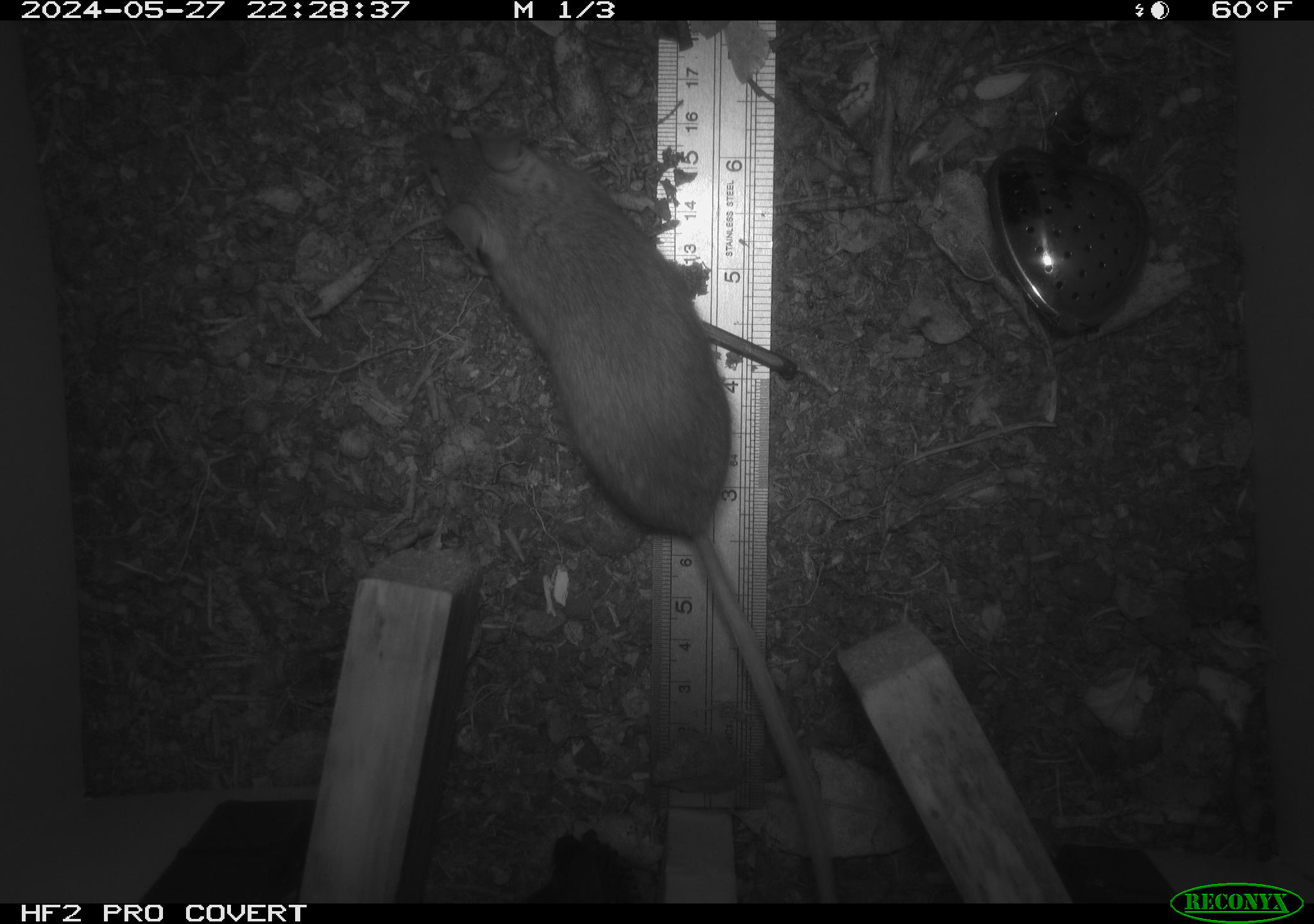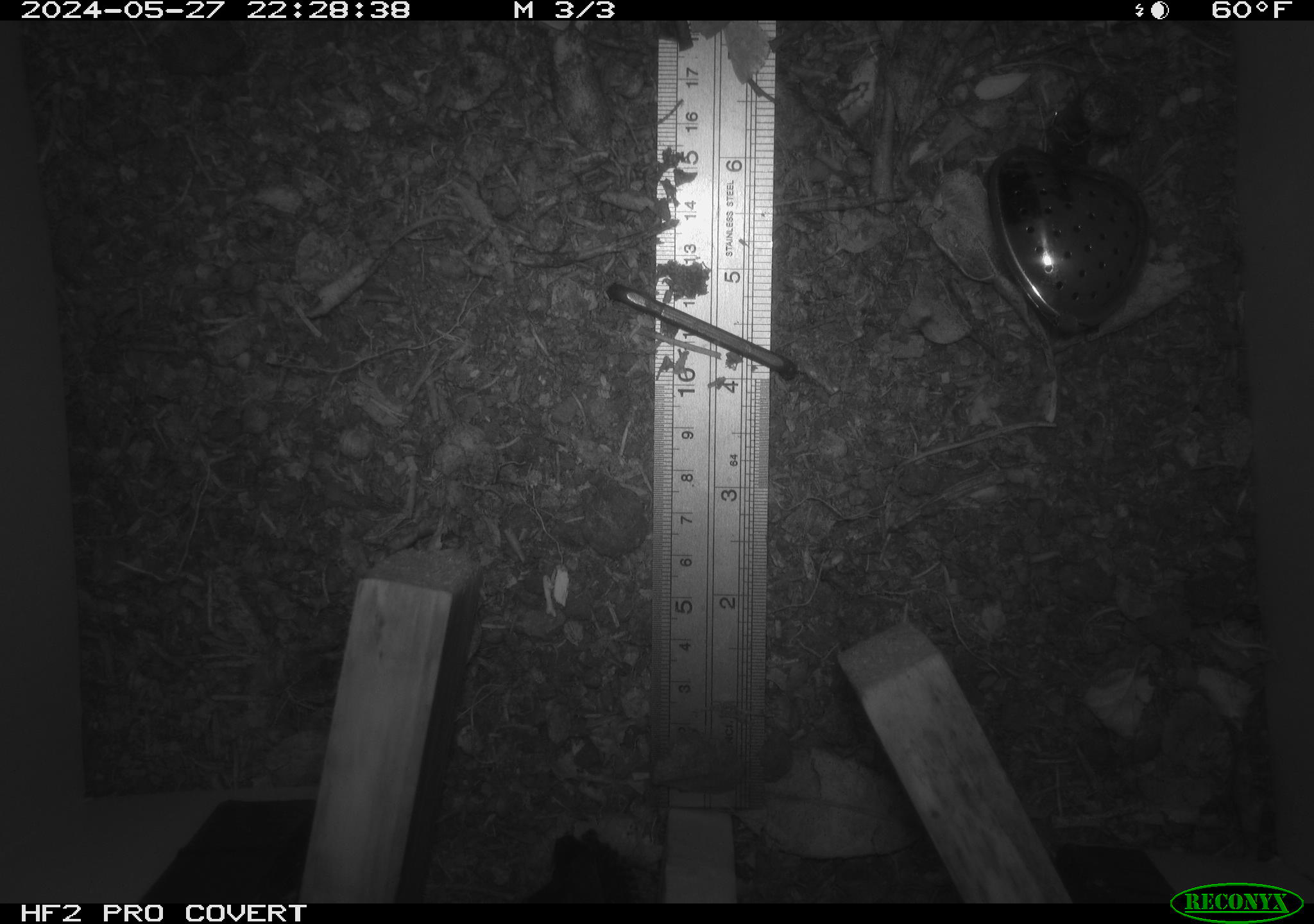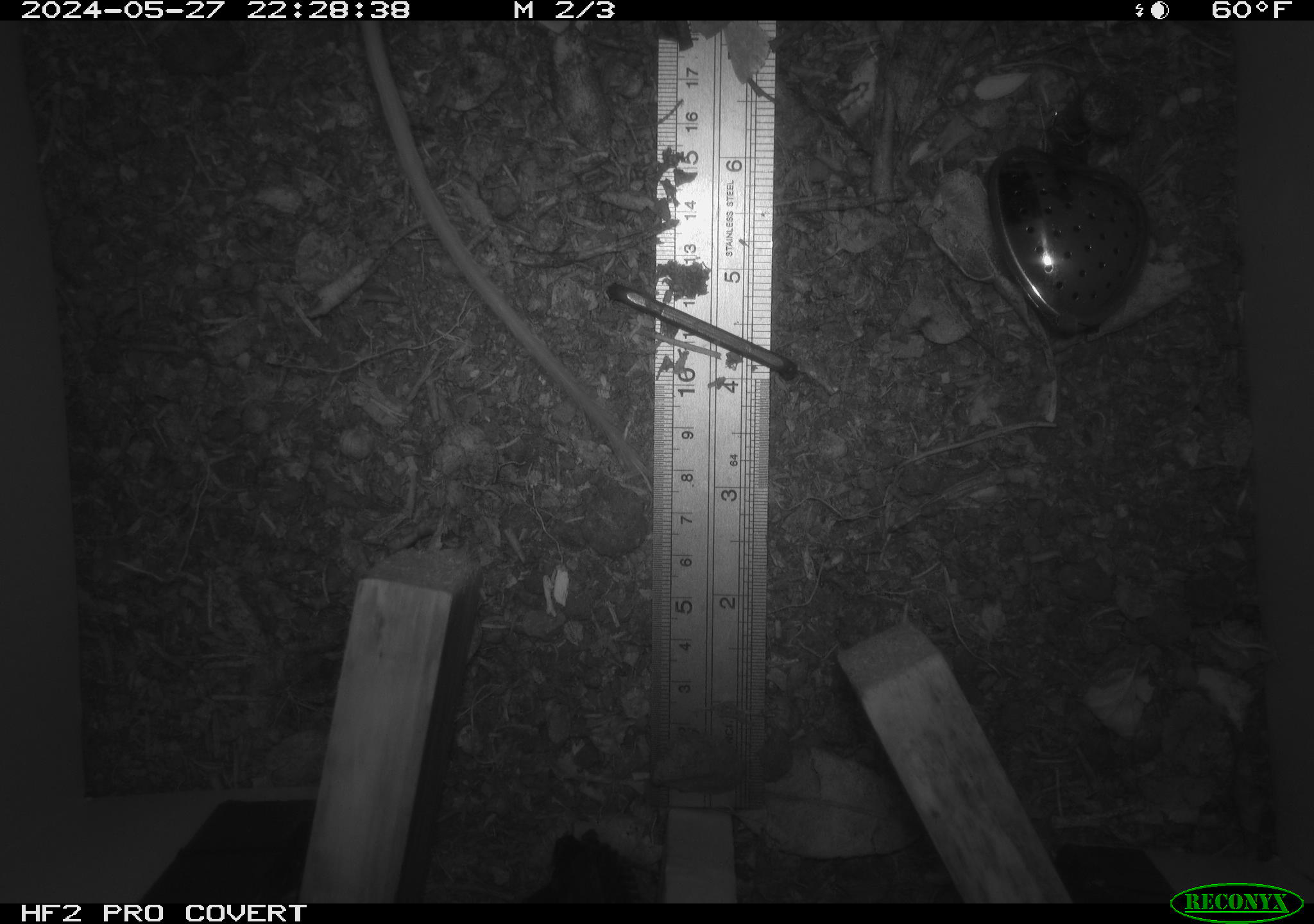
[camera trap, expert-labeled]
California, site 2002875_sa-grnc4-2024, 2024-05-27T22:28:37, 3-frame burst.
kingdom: Animalia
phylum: Chordata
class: Mammalia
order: Rodentia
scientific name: Rodentia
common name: rodent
Rodent (Rodentia).